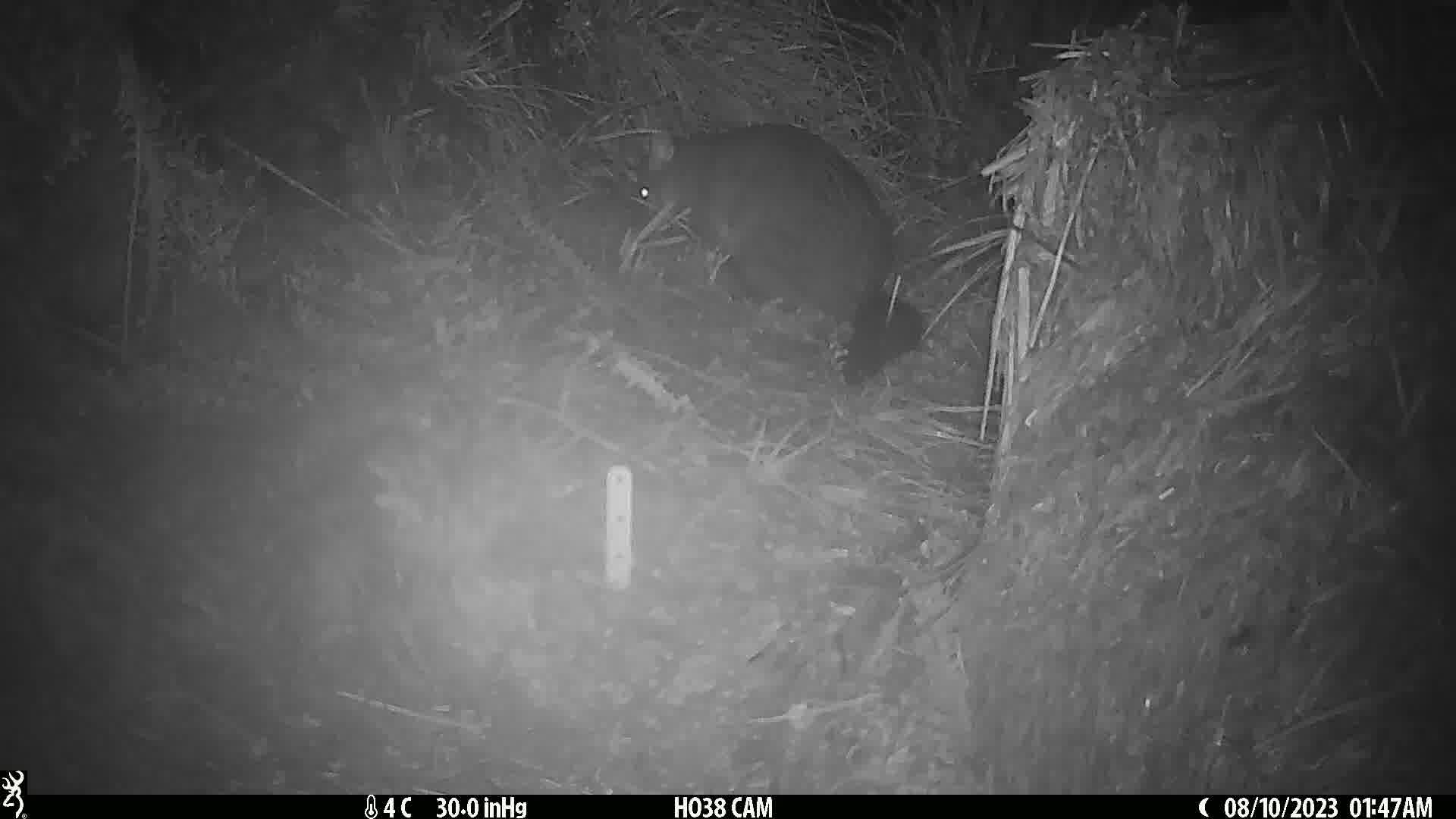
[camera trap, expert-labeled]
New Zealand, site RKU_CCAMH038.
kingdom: Animalia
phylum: Chordata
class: Mammalia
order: Diprotodontia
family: Phalangeridae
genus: Trichosurus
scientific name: Trichosurus vulpecula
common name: common brushtail possum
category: possum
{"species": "possum (common brushtail possum) (Trichosurus vulpecula)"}